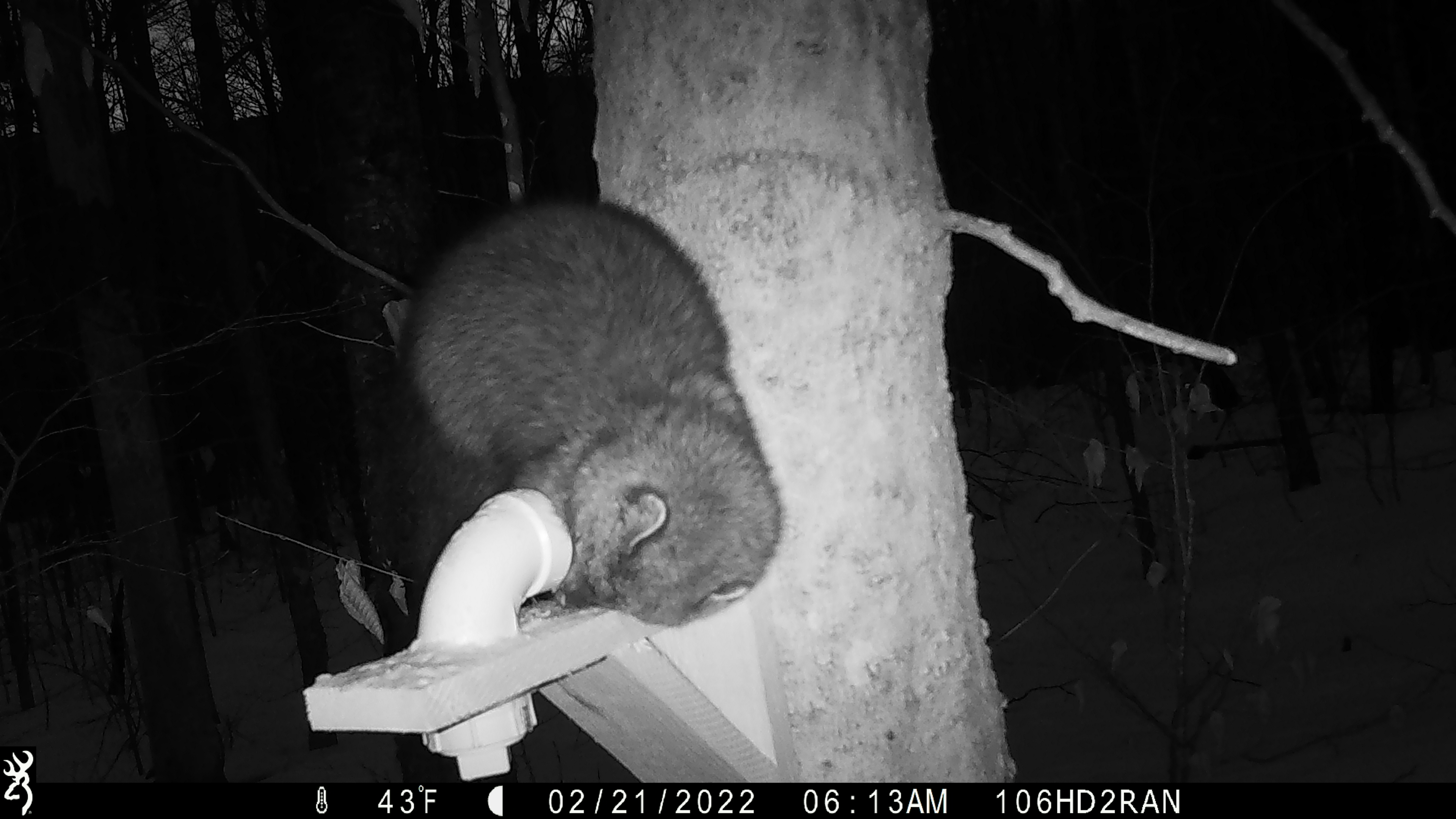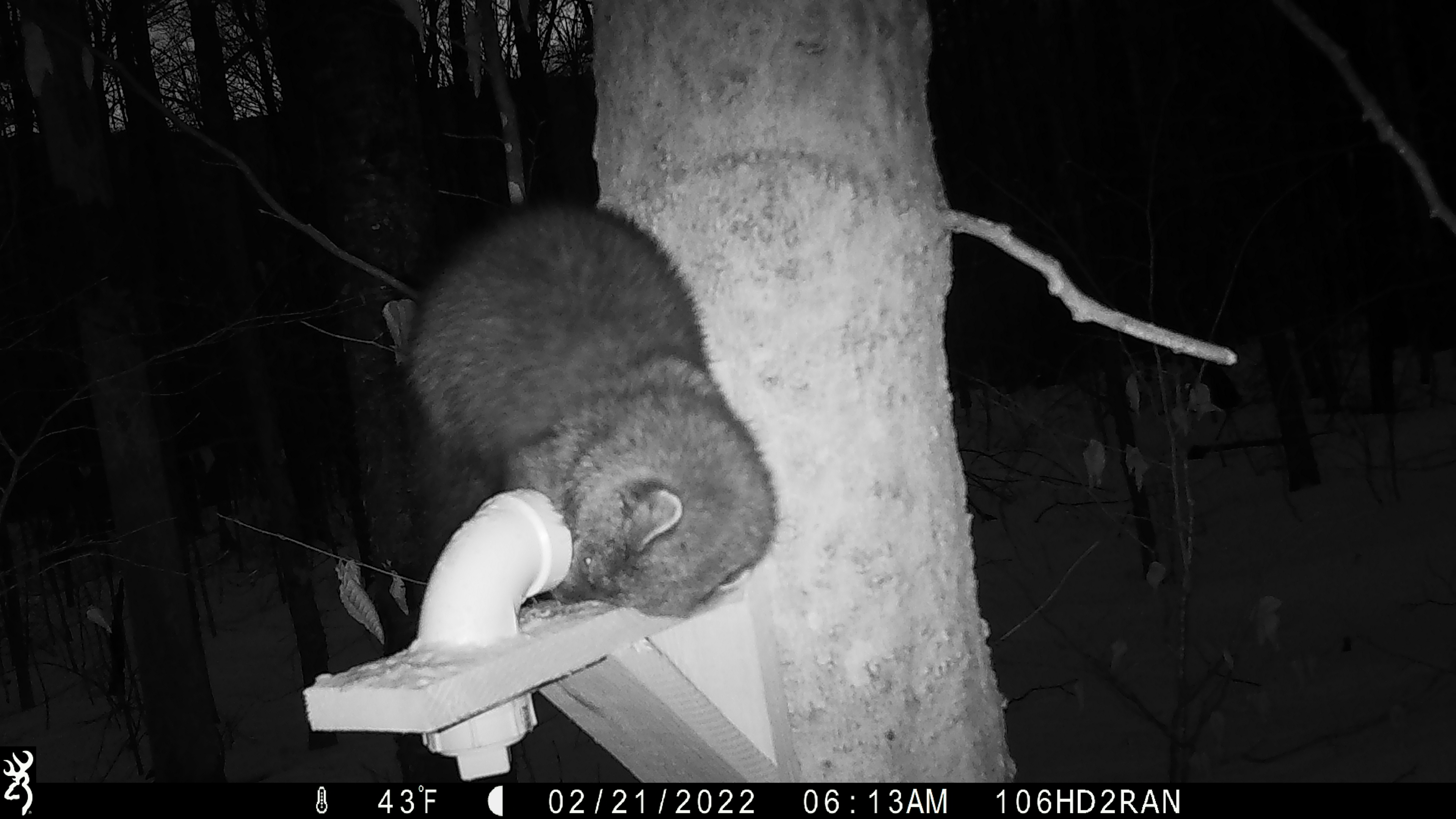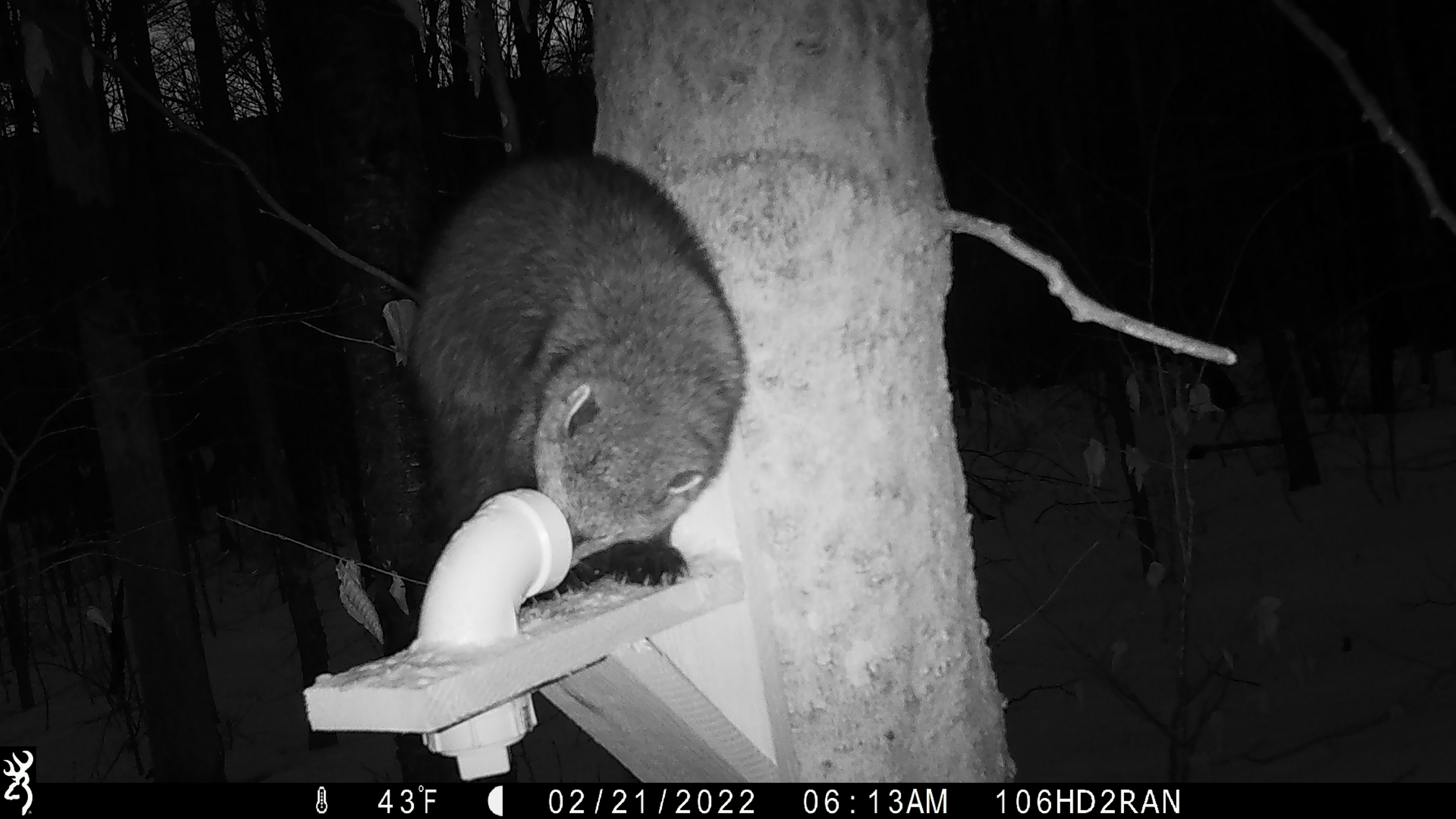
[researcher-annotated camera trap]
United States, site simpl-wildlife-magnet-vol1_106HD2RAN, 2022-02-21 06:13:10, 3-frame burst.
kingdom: Animalia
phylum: Chordata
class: Mammalia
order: Carnivora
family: Mustelidae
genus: Pekania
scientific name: Pekania pennanti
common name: fisher